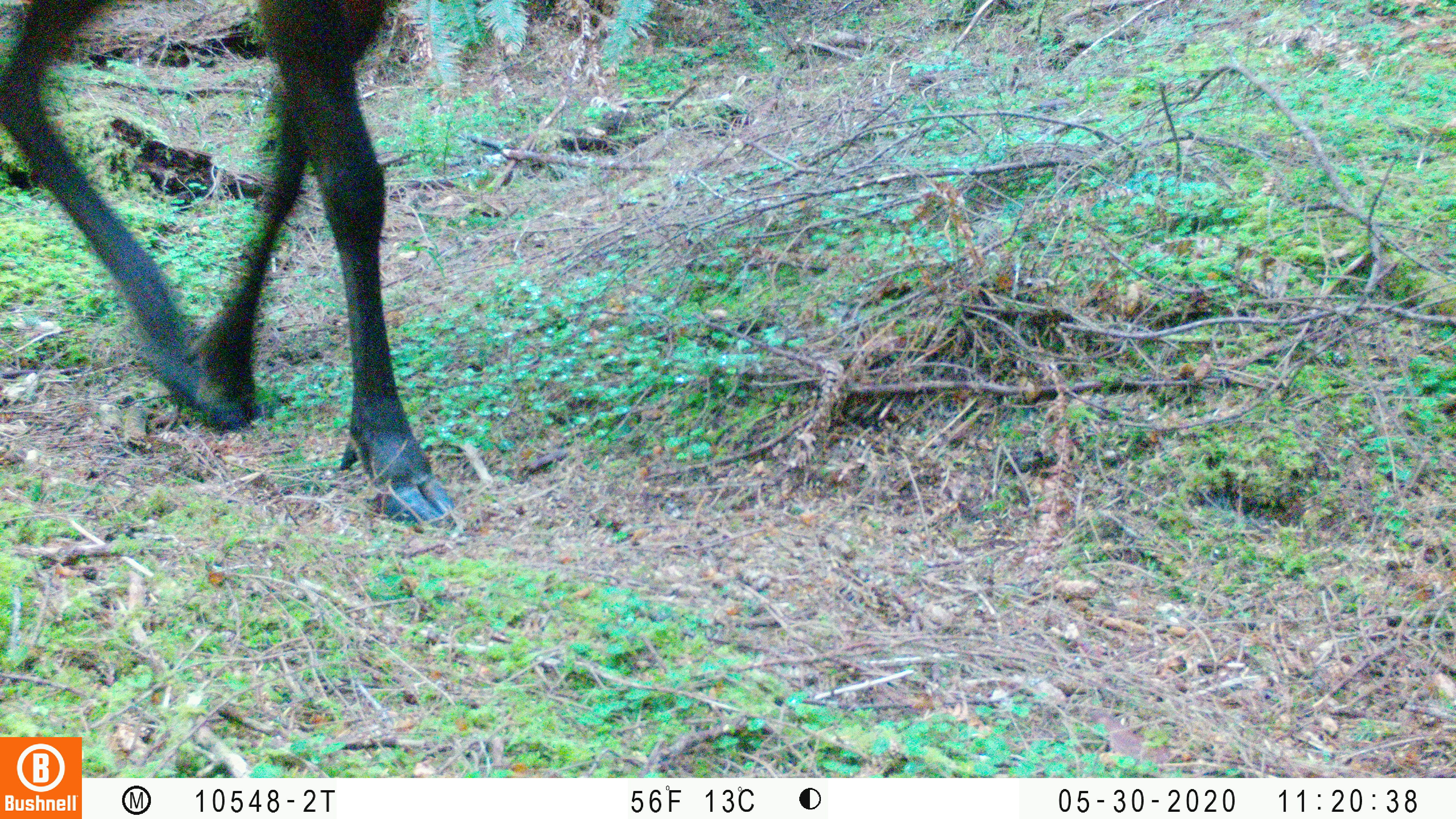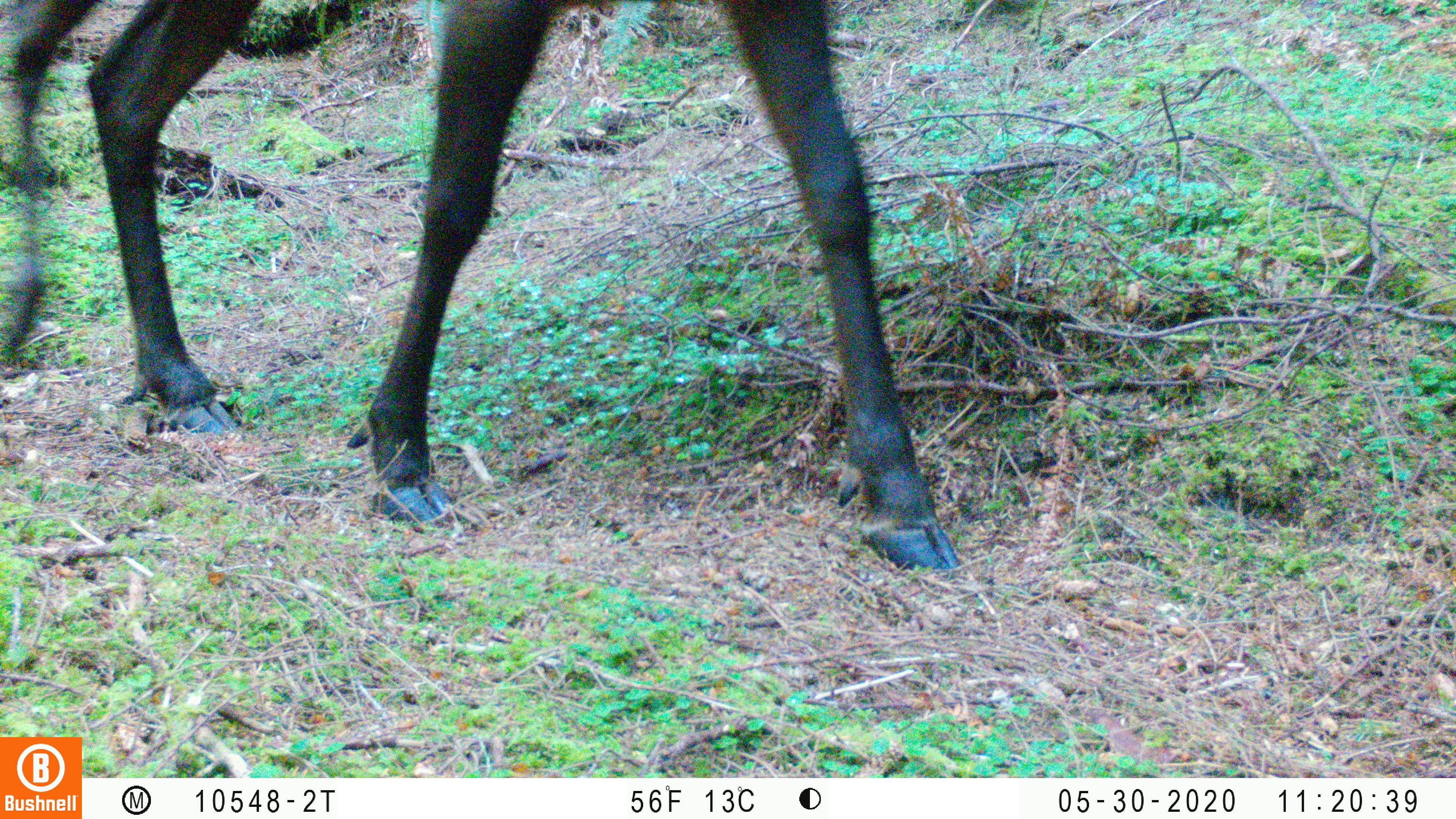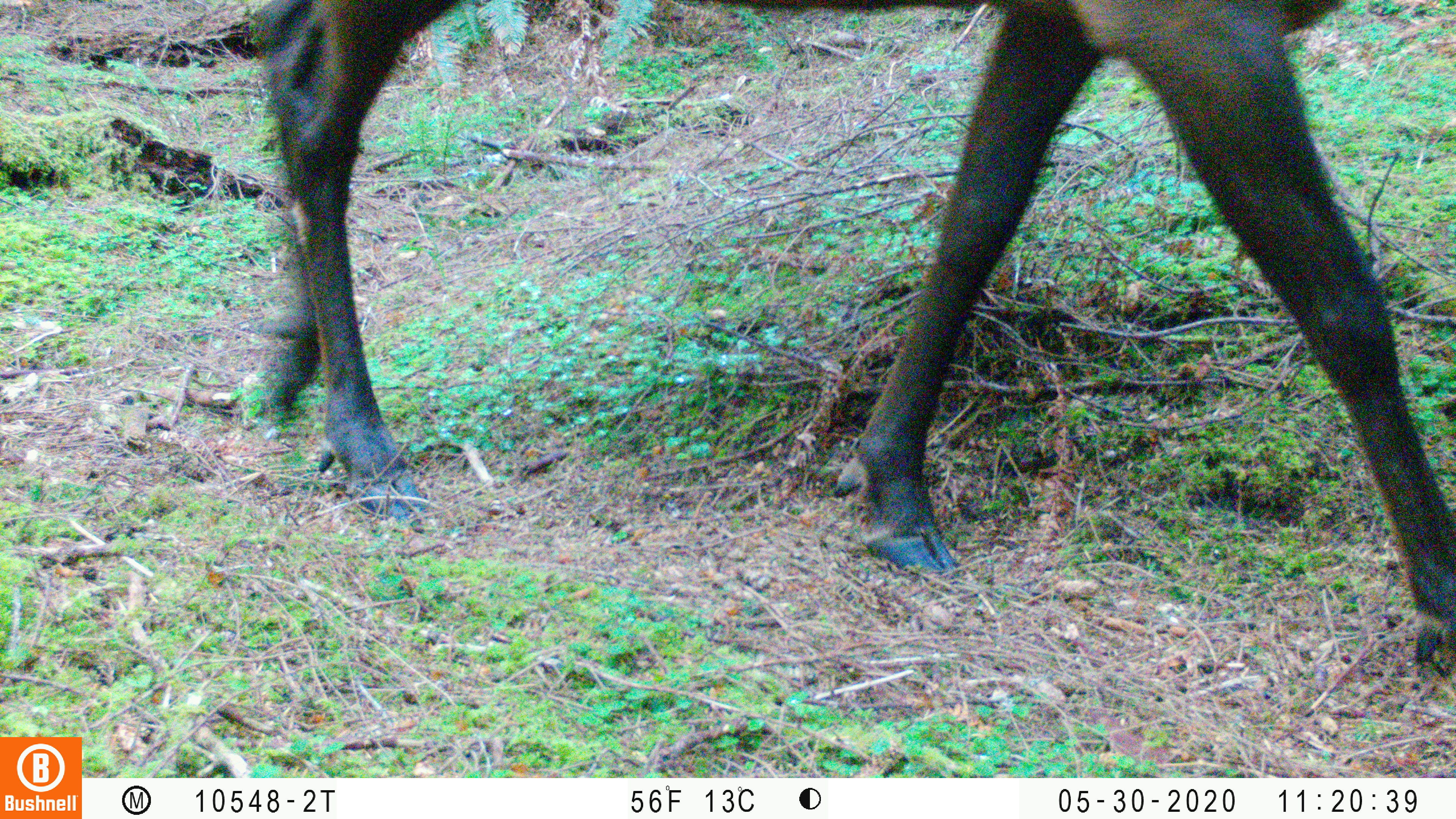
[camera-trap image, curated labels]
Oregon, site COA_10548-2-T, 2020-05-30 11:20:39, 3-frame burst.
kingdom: Animalia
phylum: Chordata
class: Mammalia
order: Artiodactyla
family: Cervidae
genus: Cervus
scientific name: Cervus canadensis roosevelti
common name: roosevelt elk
Roosevelt elk (Cervus canadensis roosevelti).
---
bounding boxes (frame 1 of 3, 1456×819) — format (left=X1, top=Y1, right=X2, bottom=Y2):
roosevelt elk: (left=2, top=0, right=463, bottom=533)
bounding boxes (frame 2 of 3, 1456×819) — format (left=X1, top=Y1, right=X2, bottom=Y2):
roosevelt elk: (left=0, top=2, right=969, bottom=575)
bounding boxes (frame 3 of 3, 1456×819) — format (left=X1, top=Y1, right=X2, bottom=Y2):
roosevelt elk: (left=226, top=0, right=1455, bottom=679)